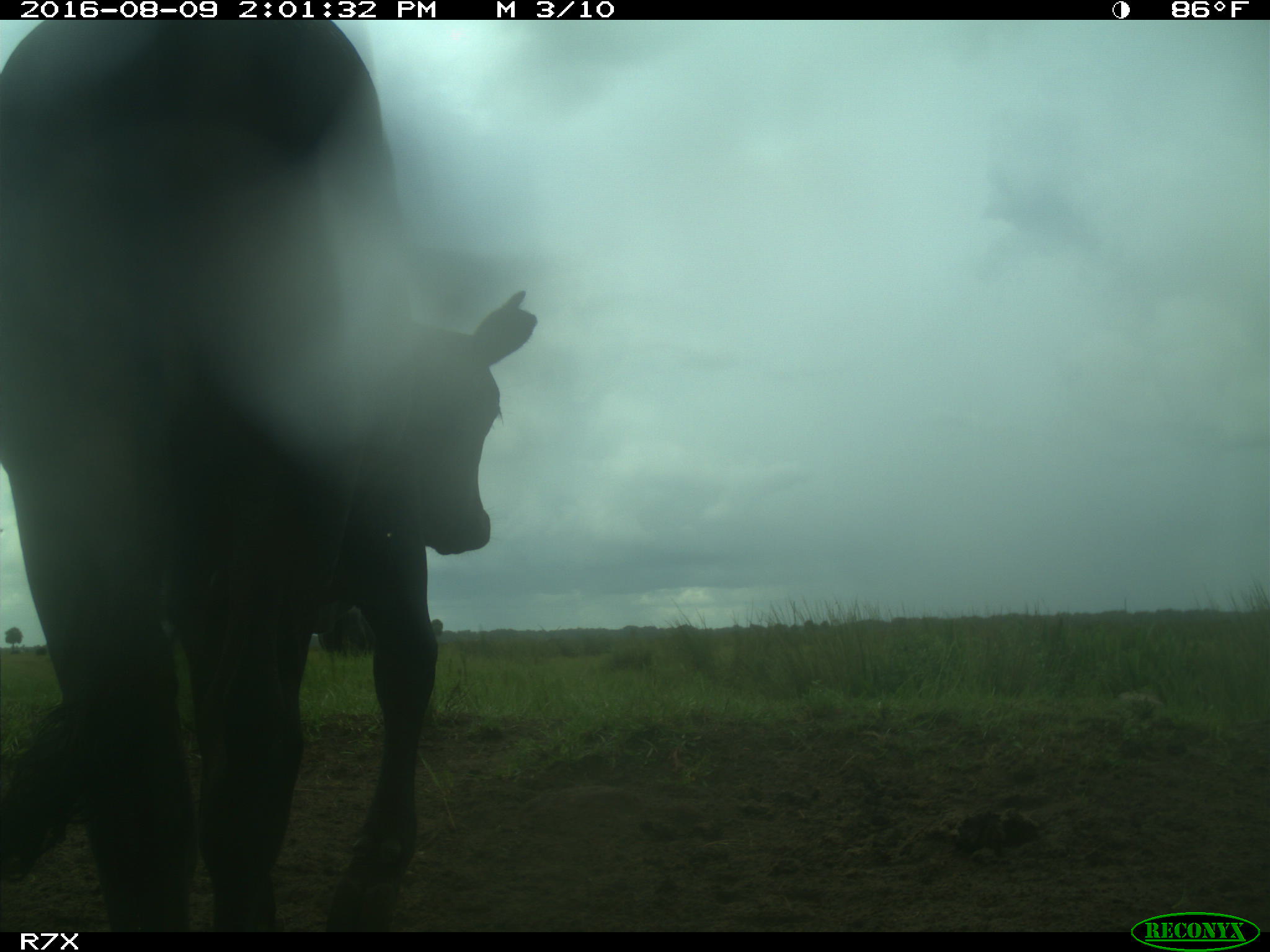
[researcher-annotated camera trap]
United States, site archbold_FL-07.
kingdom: Animalia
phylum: Chordata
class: Mammalia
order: Artiodactyla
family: Bovidae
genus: Bos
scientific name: Bos taurus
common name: domestic cow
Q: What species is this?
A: Bos taurus (domestic cow).